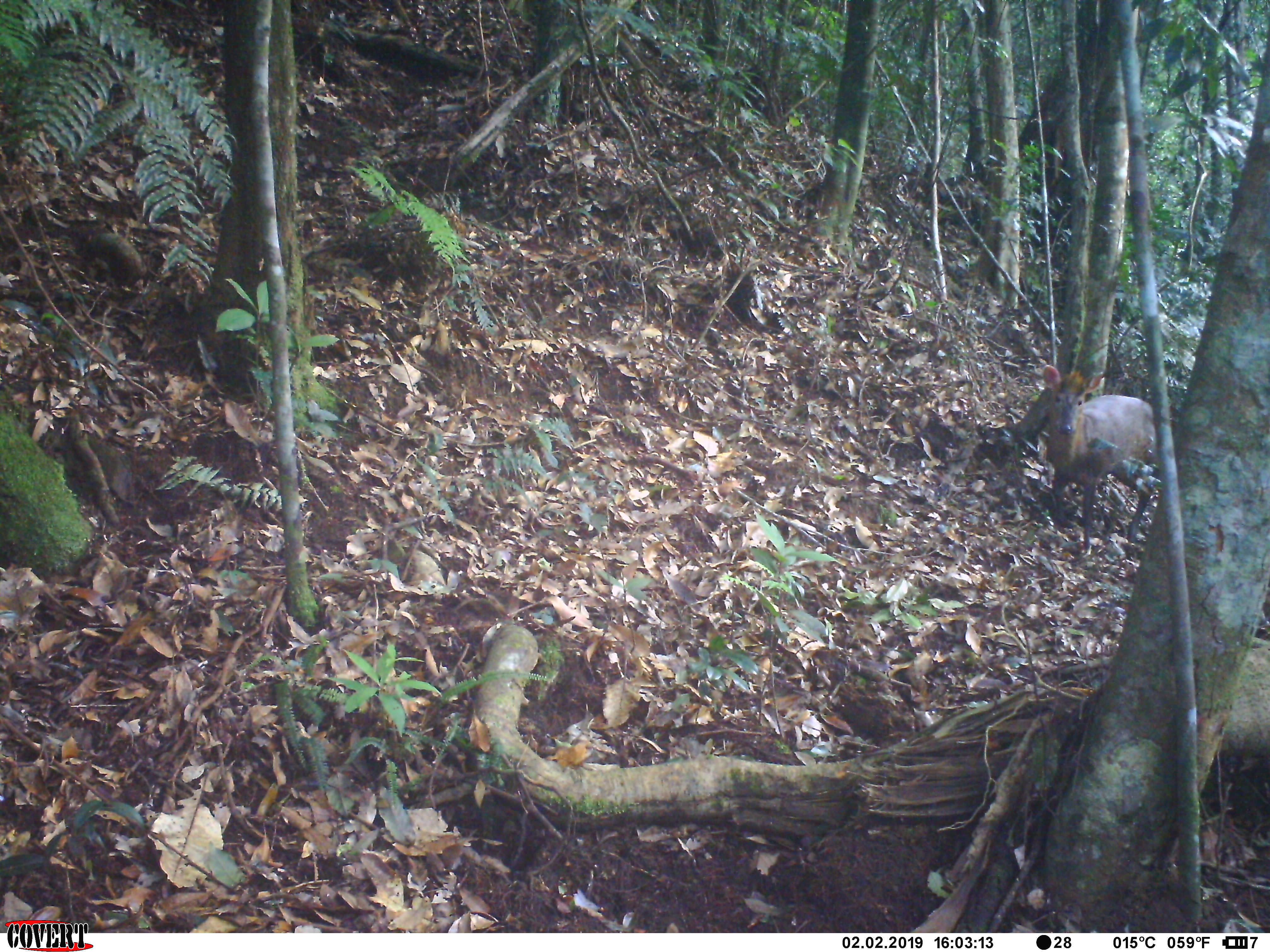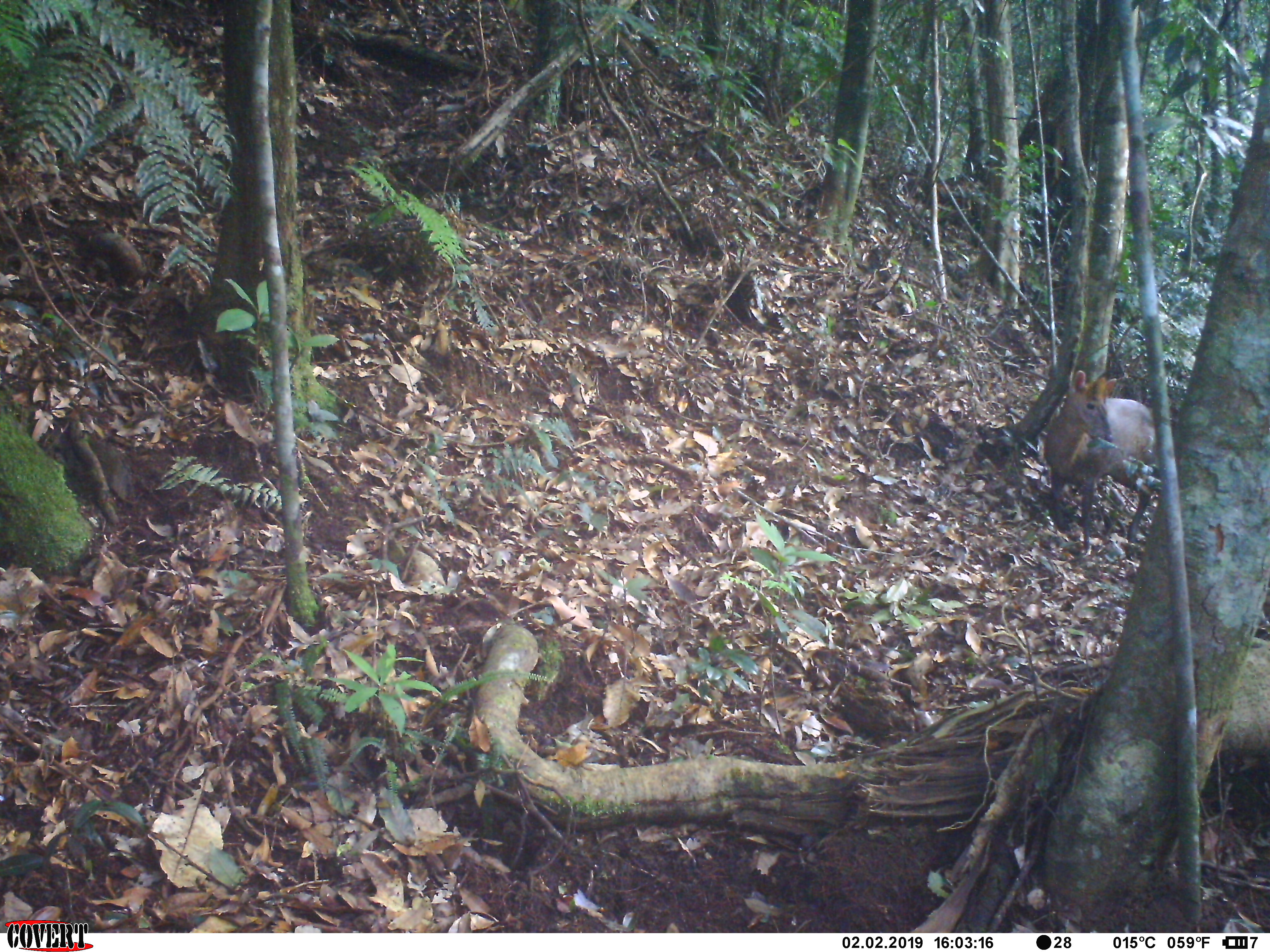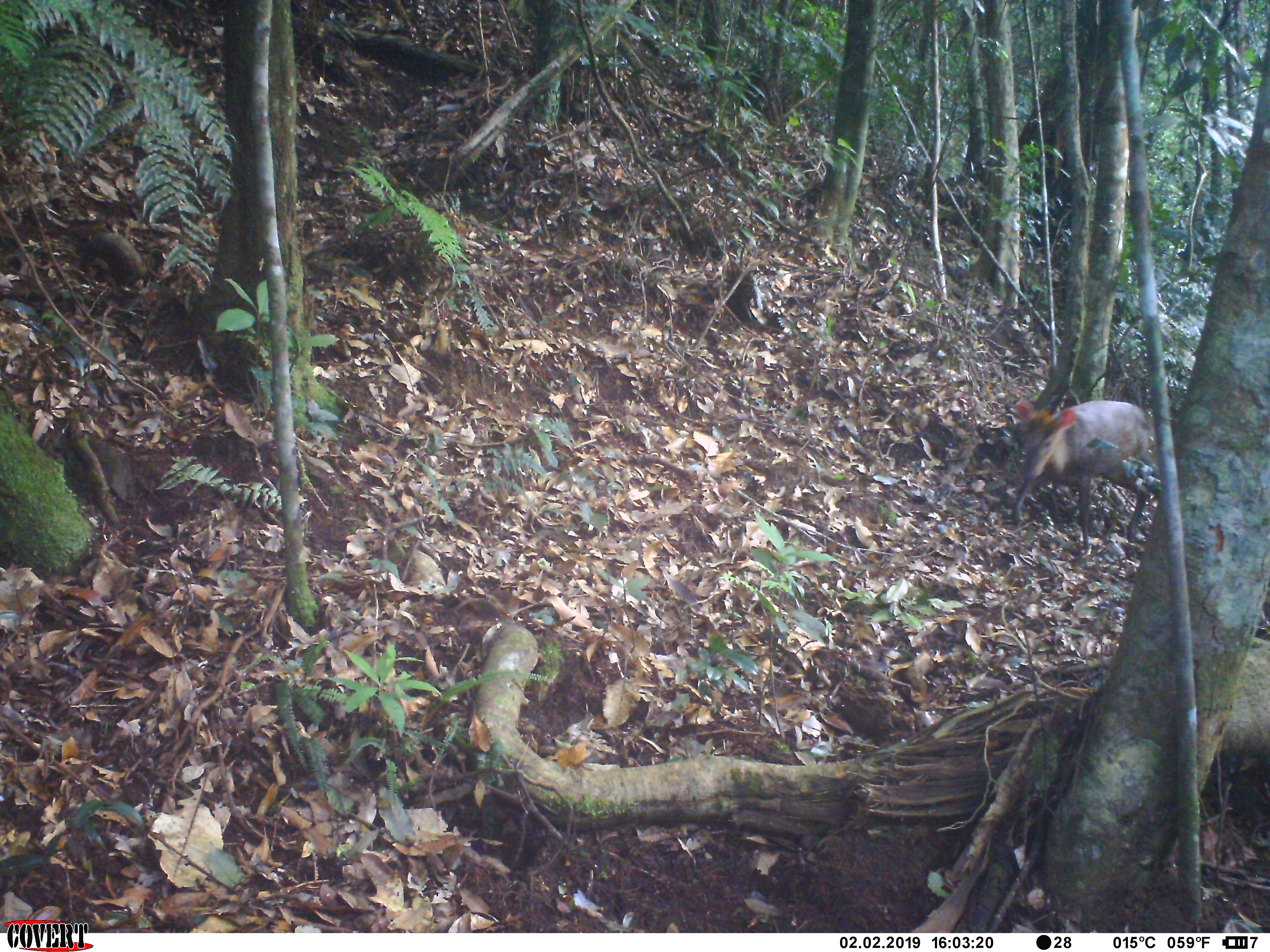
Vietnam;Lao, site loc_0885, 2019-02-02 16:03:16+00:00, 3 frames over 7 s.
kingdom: Animalia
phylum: Chordata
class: Mammalia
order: Artiodactyla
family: Cervidae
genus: Muntiacus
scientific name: Muntiacus rooseveltorum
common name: roosevelt's muntjac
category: roosevelts muntjac group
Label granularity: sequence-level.